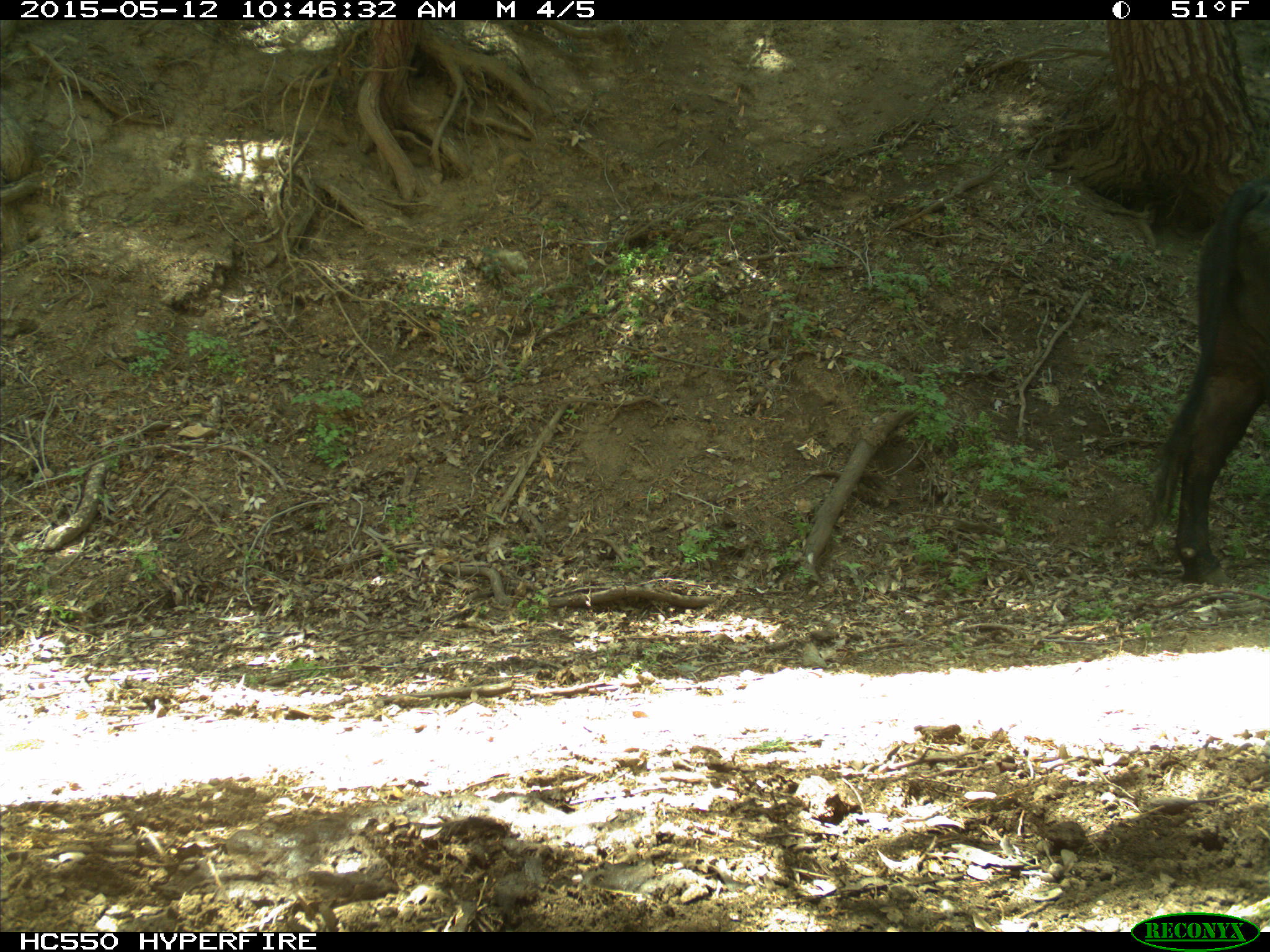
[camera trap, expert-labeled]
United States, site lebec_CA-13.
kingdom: Animalia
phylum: Chordata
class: Mammalia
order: Artiodactyla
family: Bovidae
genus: Bos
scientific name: Bos taurus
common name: domestic cow